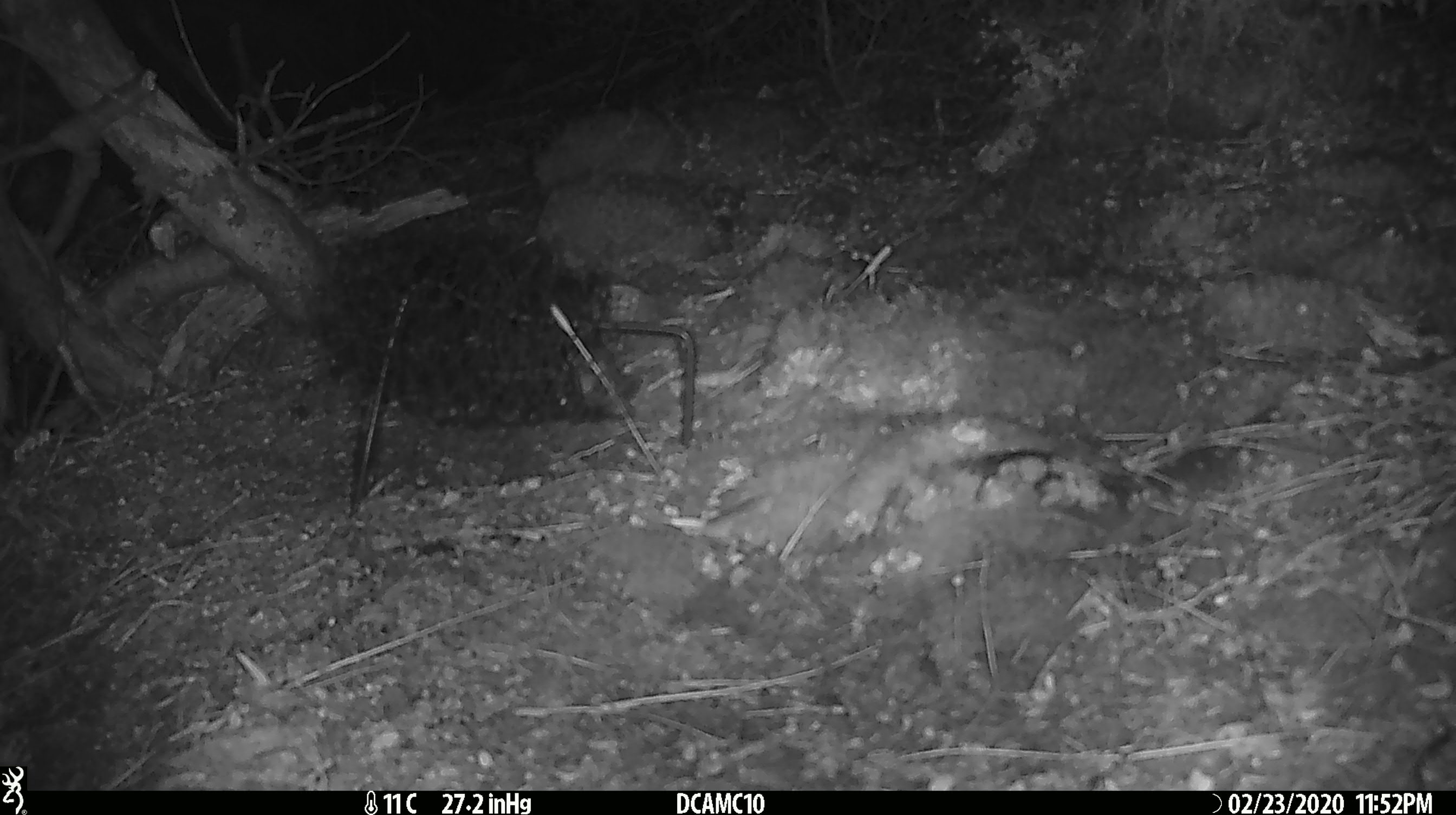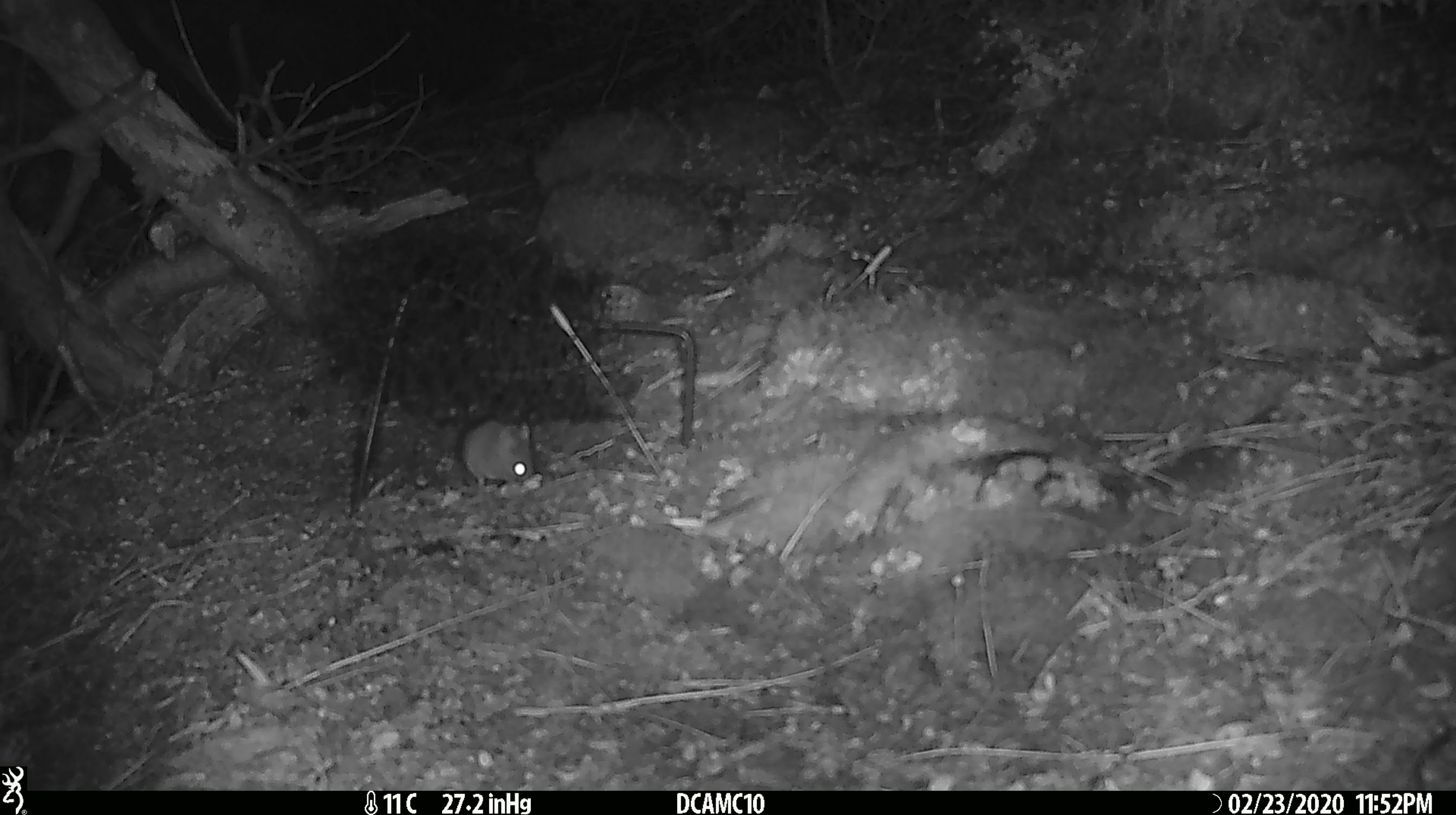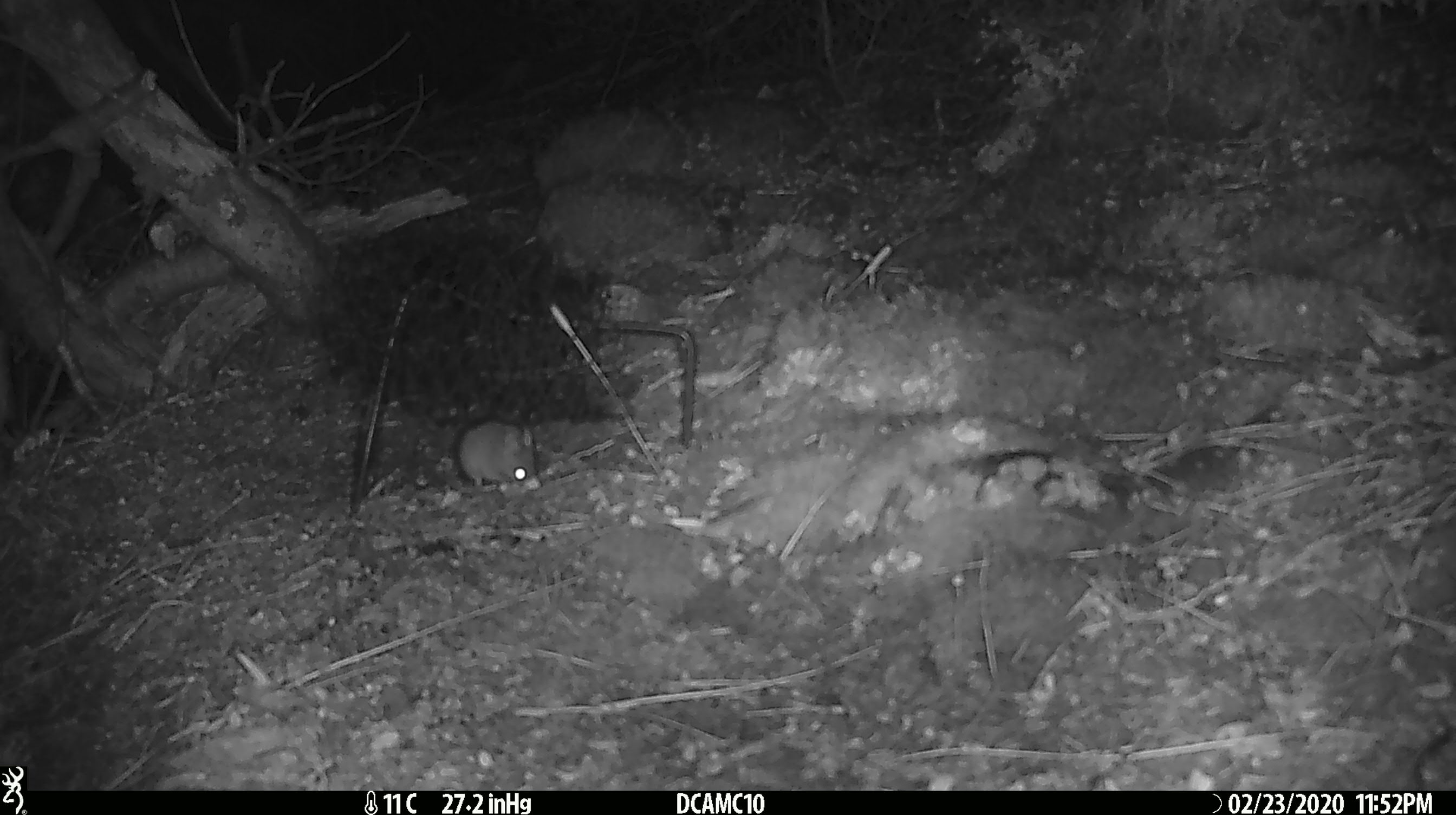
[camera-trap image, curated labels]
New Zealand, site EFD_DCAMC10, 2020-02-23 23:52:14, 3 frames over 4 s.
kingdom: Animalia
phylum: Chordata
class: Mammalia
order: Rodentia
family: Muridae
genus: Mus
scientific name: Mus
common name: mouse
Mouse (Mus).